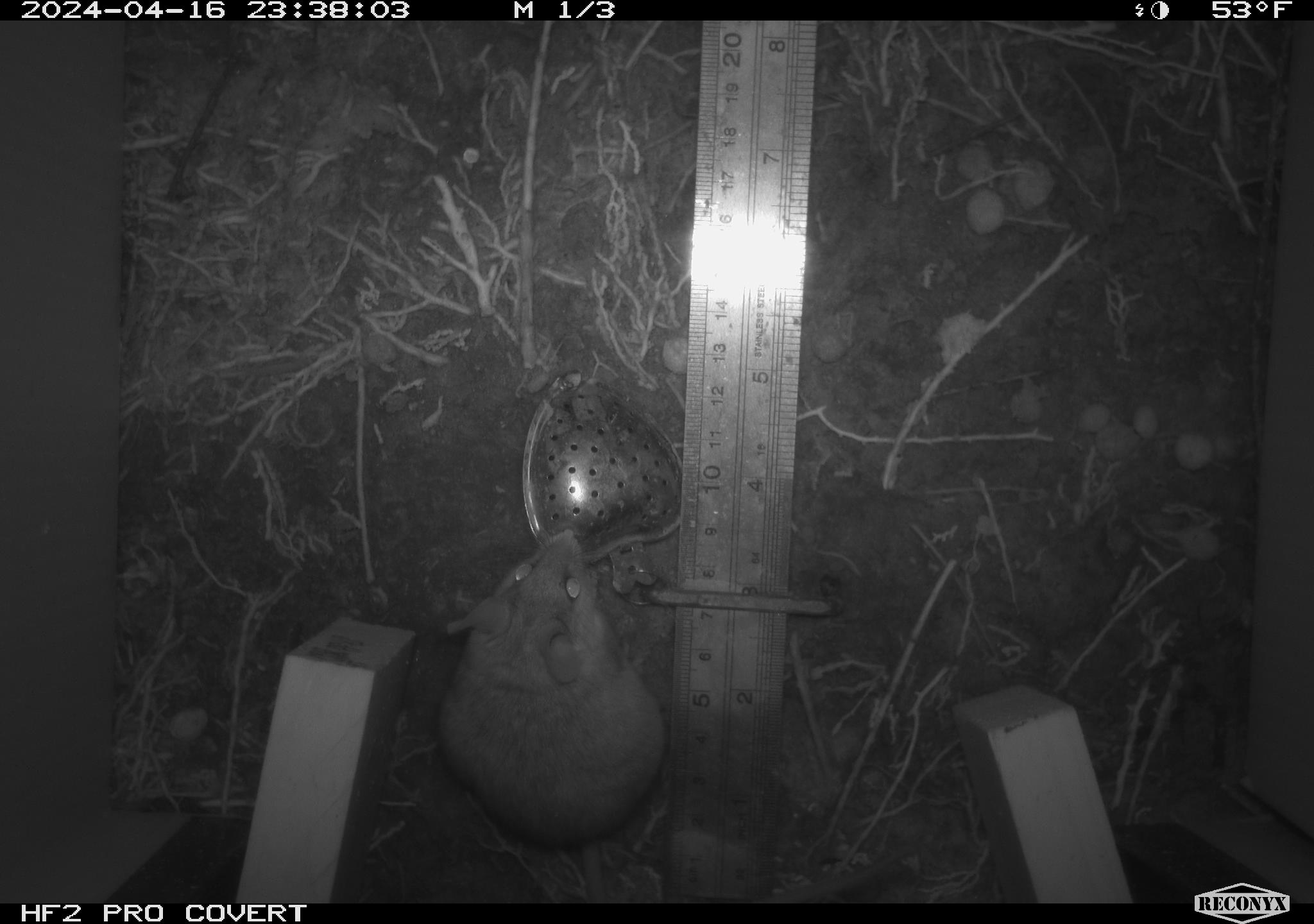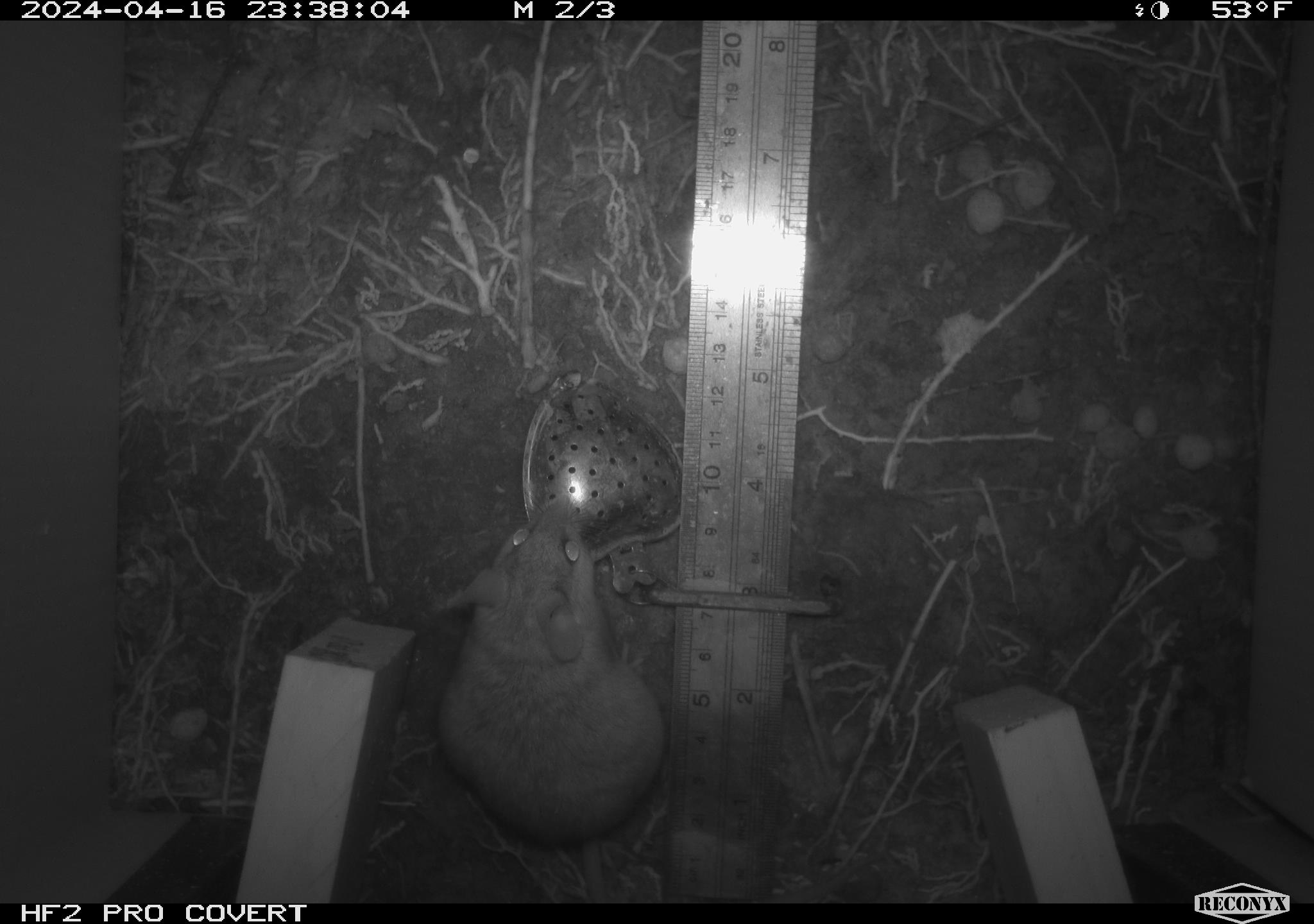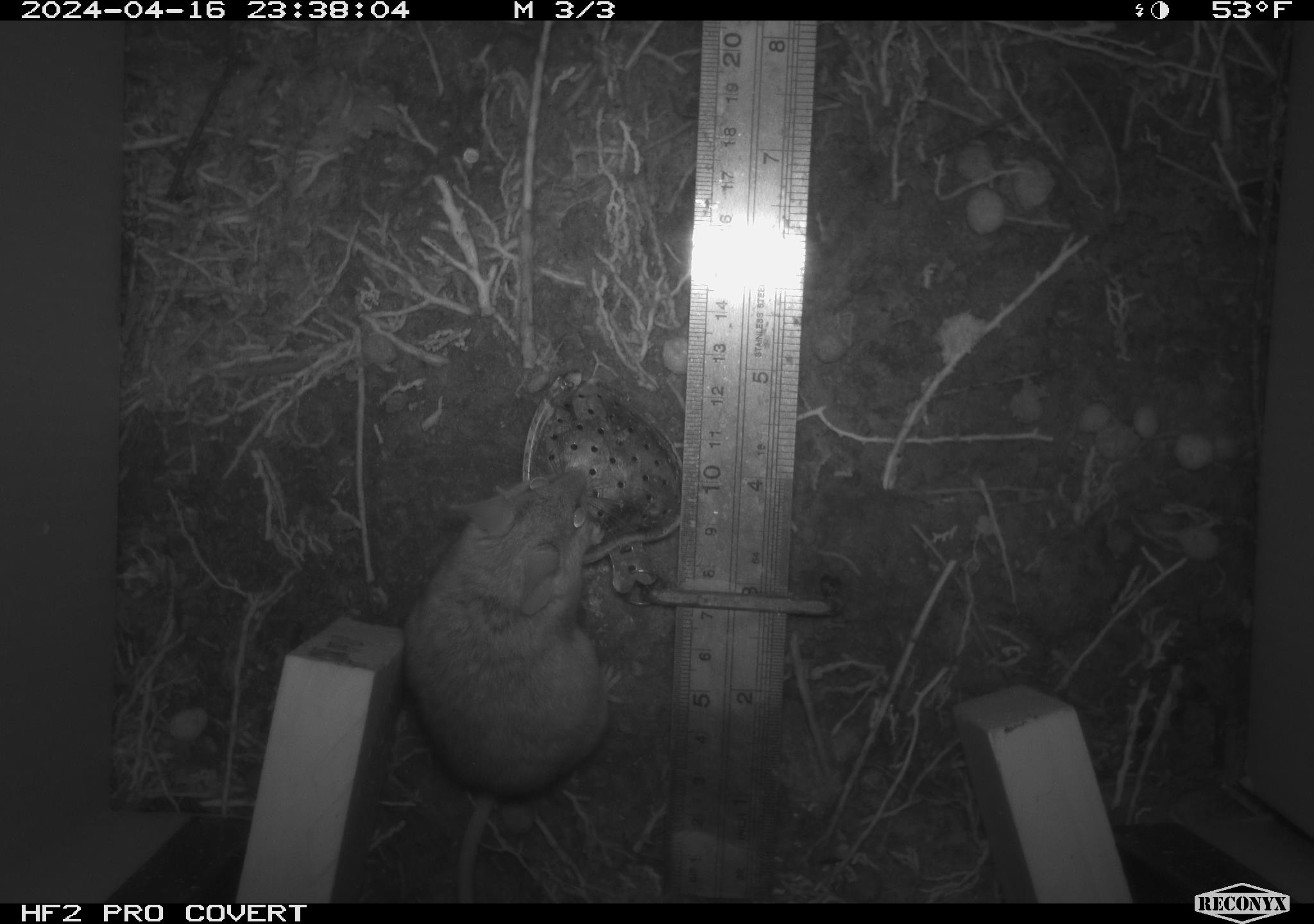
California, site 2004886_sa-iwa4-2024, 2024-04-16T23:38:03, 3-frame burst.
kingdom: Animalia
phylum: Chordata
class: Mammalia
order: Rodentia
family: Muridae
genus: Rattus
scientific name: Rattus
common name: rat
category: rattus species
Rattus species (rat) (Rattus).